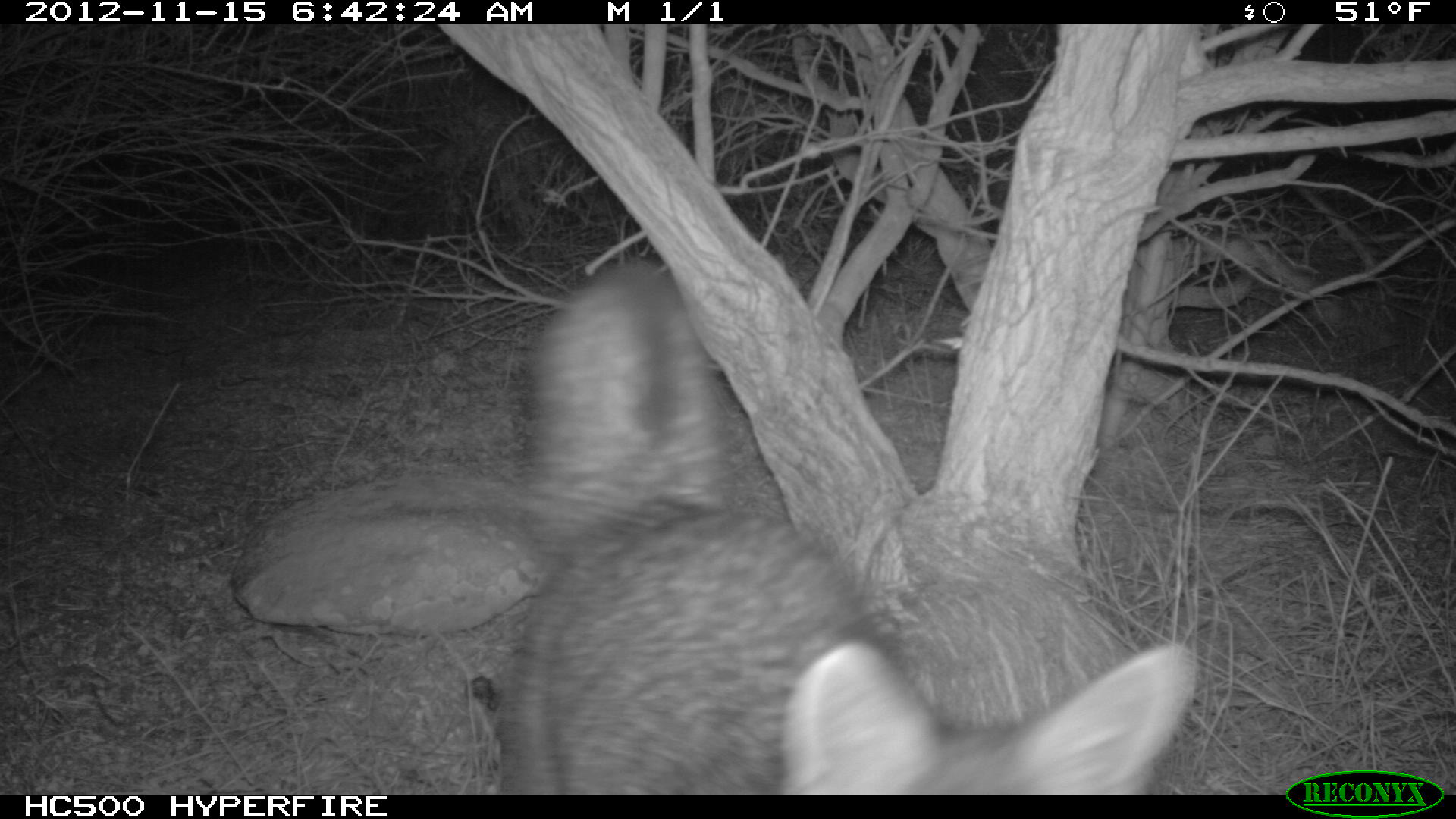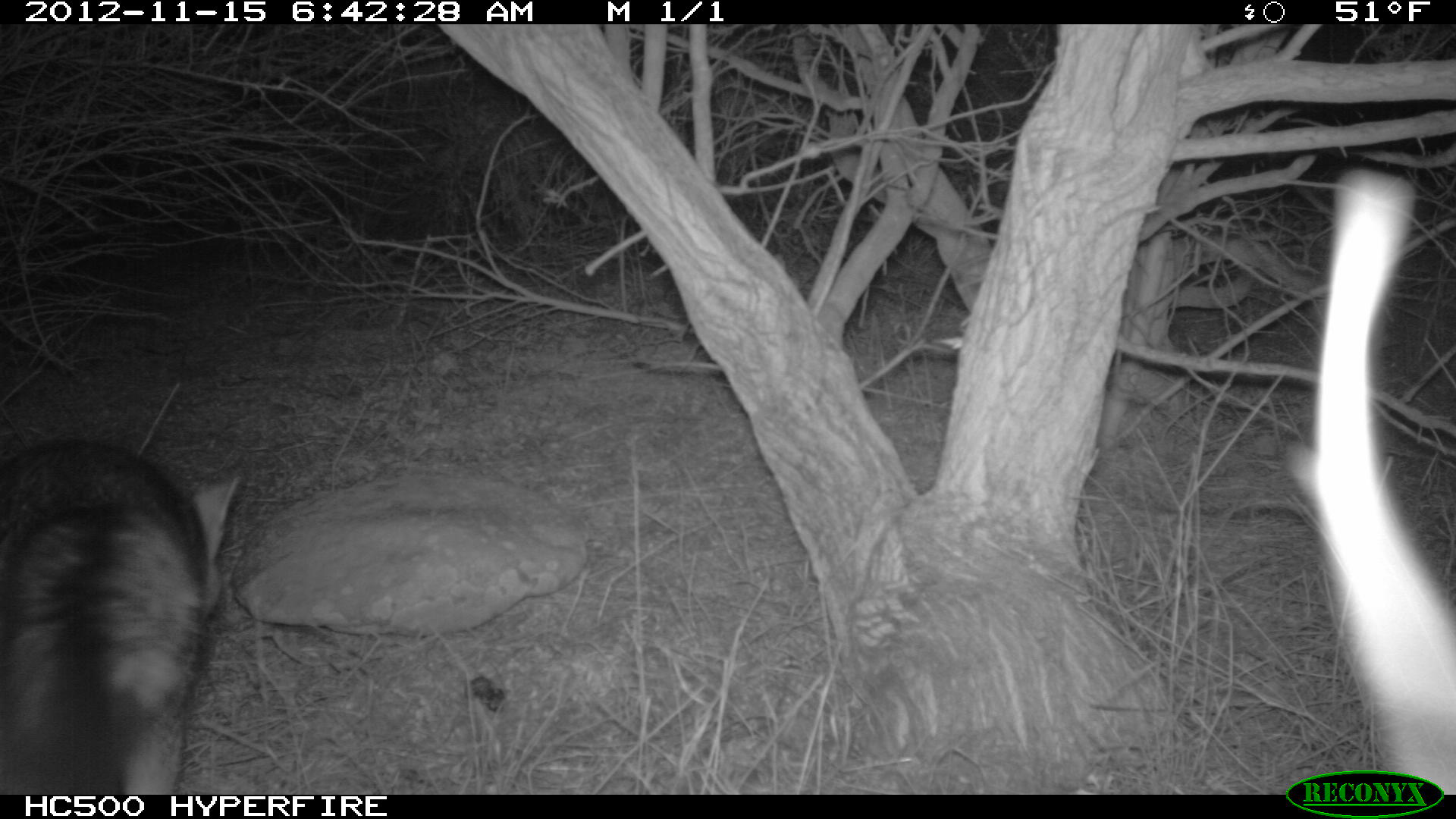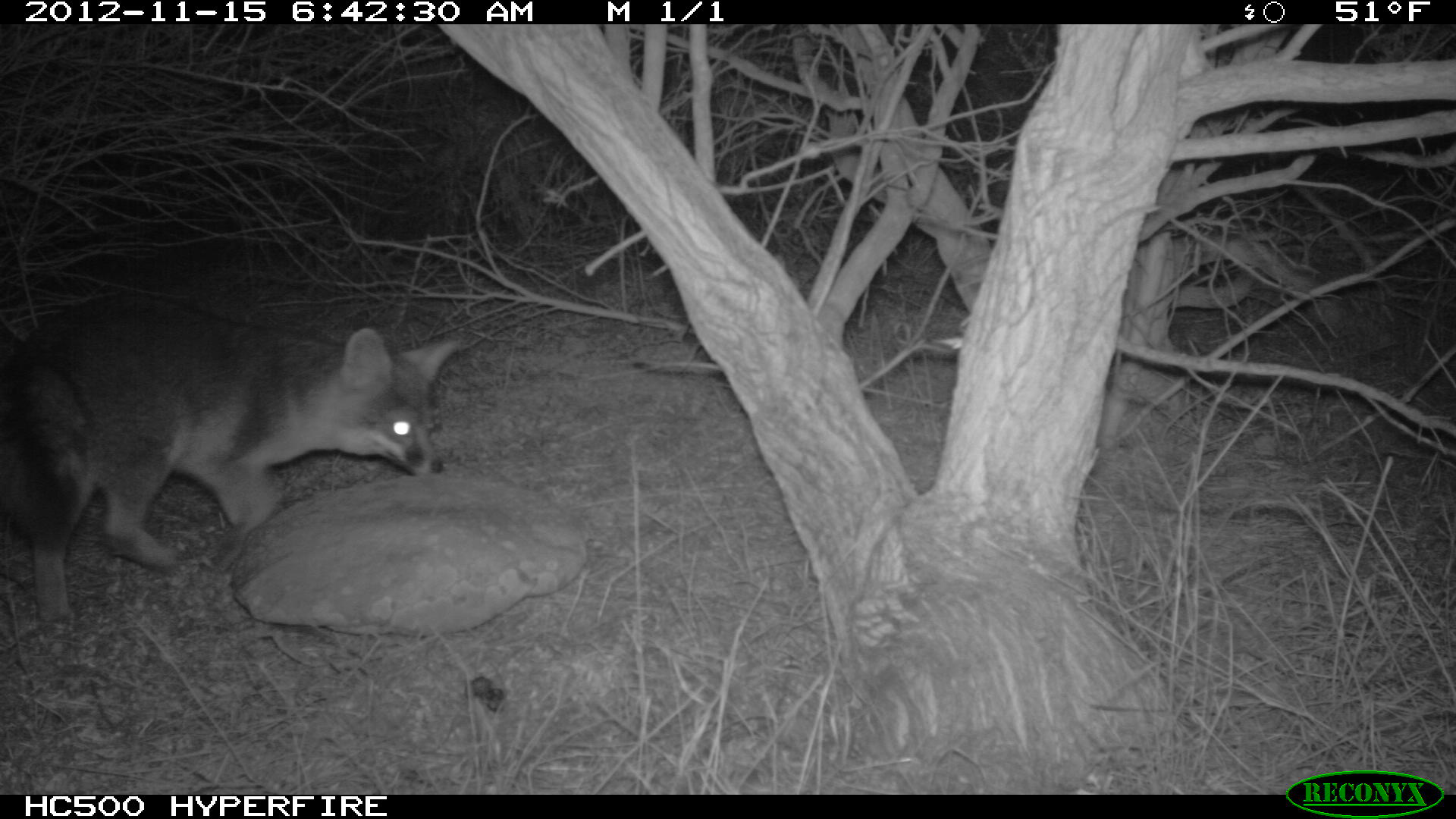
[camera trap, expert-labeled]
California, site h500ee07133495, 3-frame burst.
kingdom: Animalia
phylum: Chordata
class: Mammalia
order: Carnivora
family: Canidae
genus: Urocyon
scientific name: Urocyon littoralis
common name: island fox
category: fox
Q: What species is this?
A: Fox (island fox) (Urocyon littoralis).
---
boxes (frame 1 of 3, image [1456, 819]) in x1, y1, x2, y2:
fox: 495, 262, 1194, 795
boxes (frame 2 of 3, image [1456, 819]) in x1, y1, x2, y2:
fox: 0, 439, 239, 794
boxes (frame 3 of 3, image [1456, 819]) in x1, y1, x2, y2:
fox: 0, 294, 461, 633